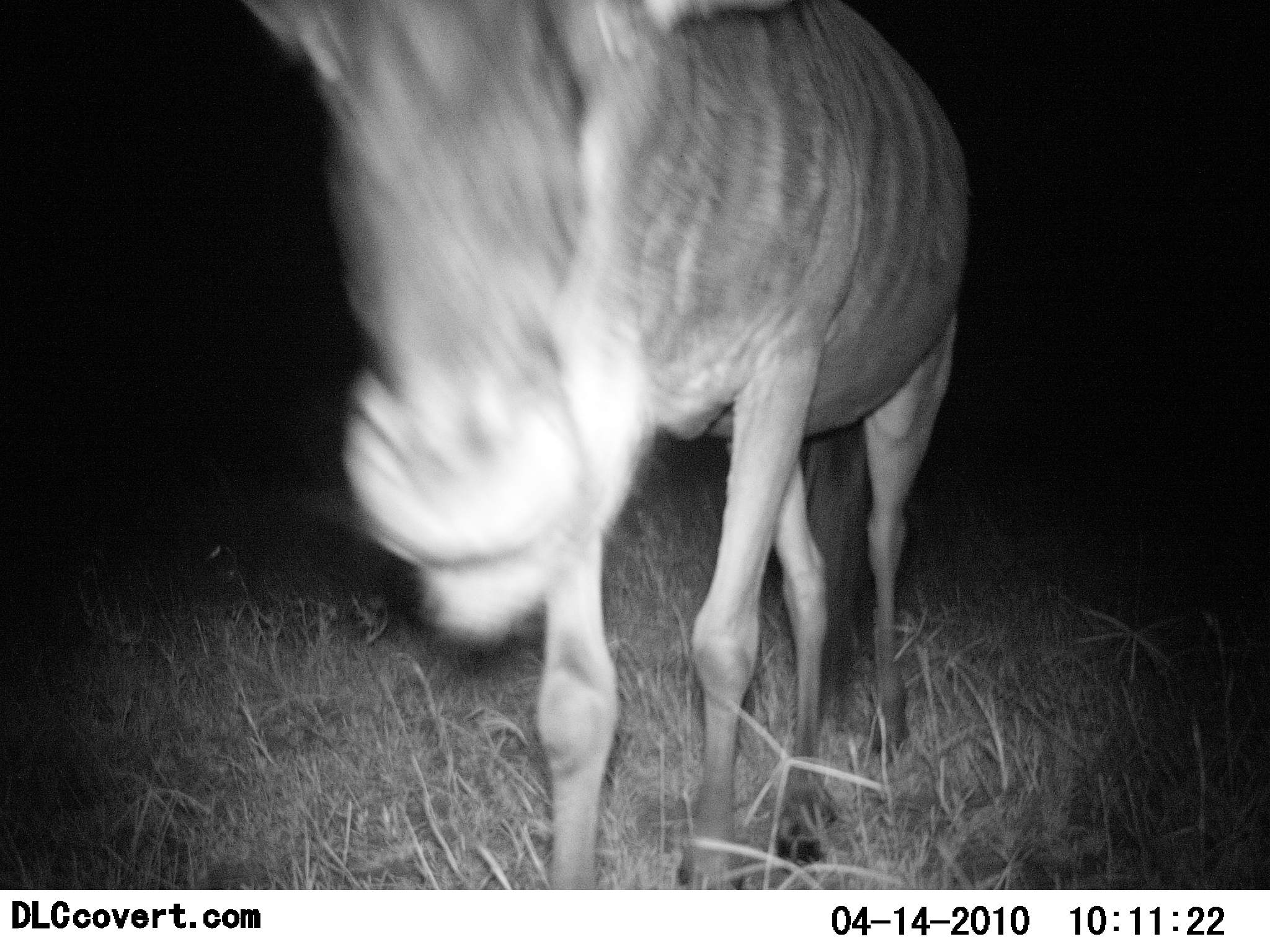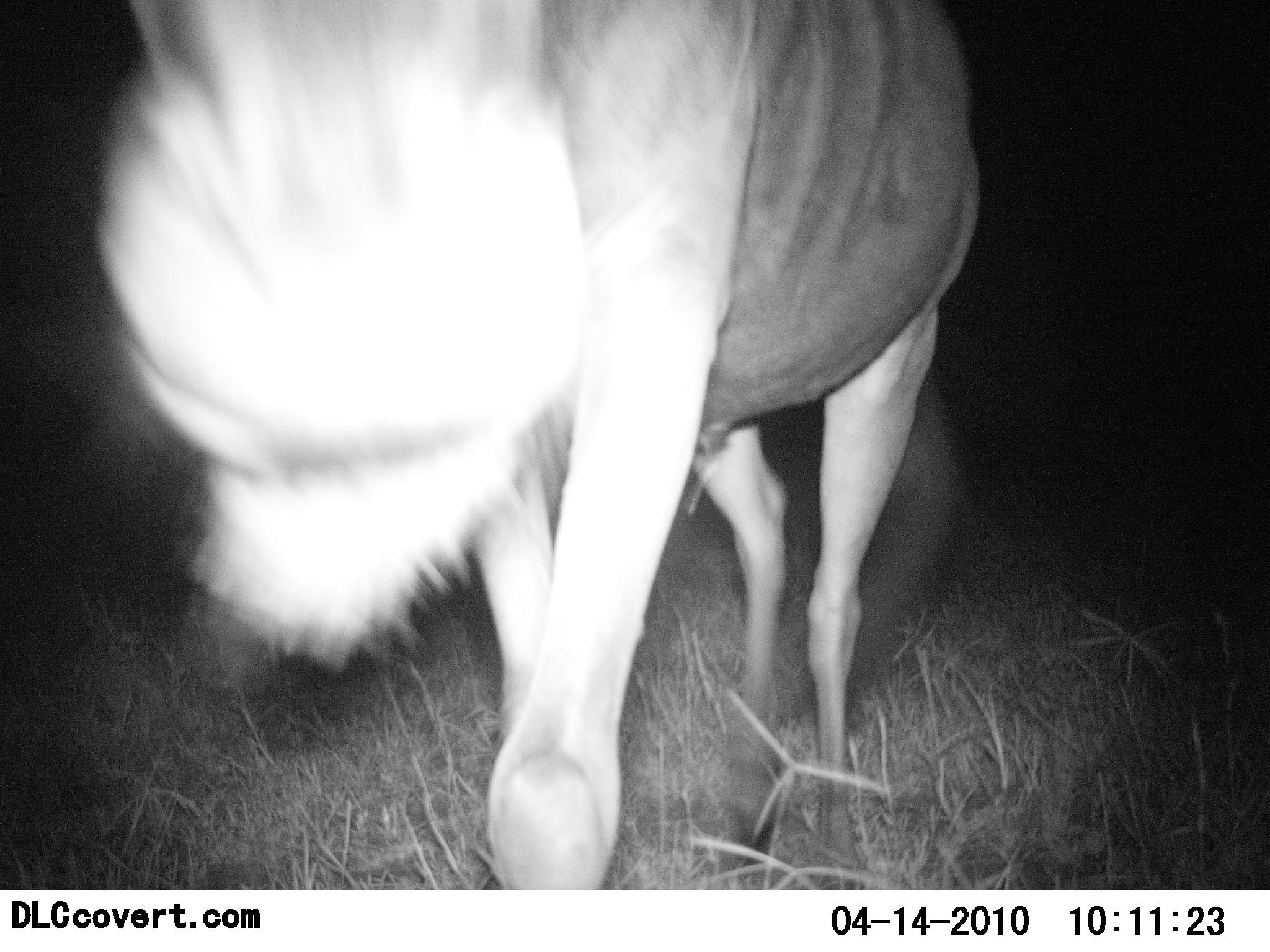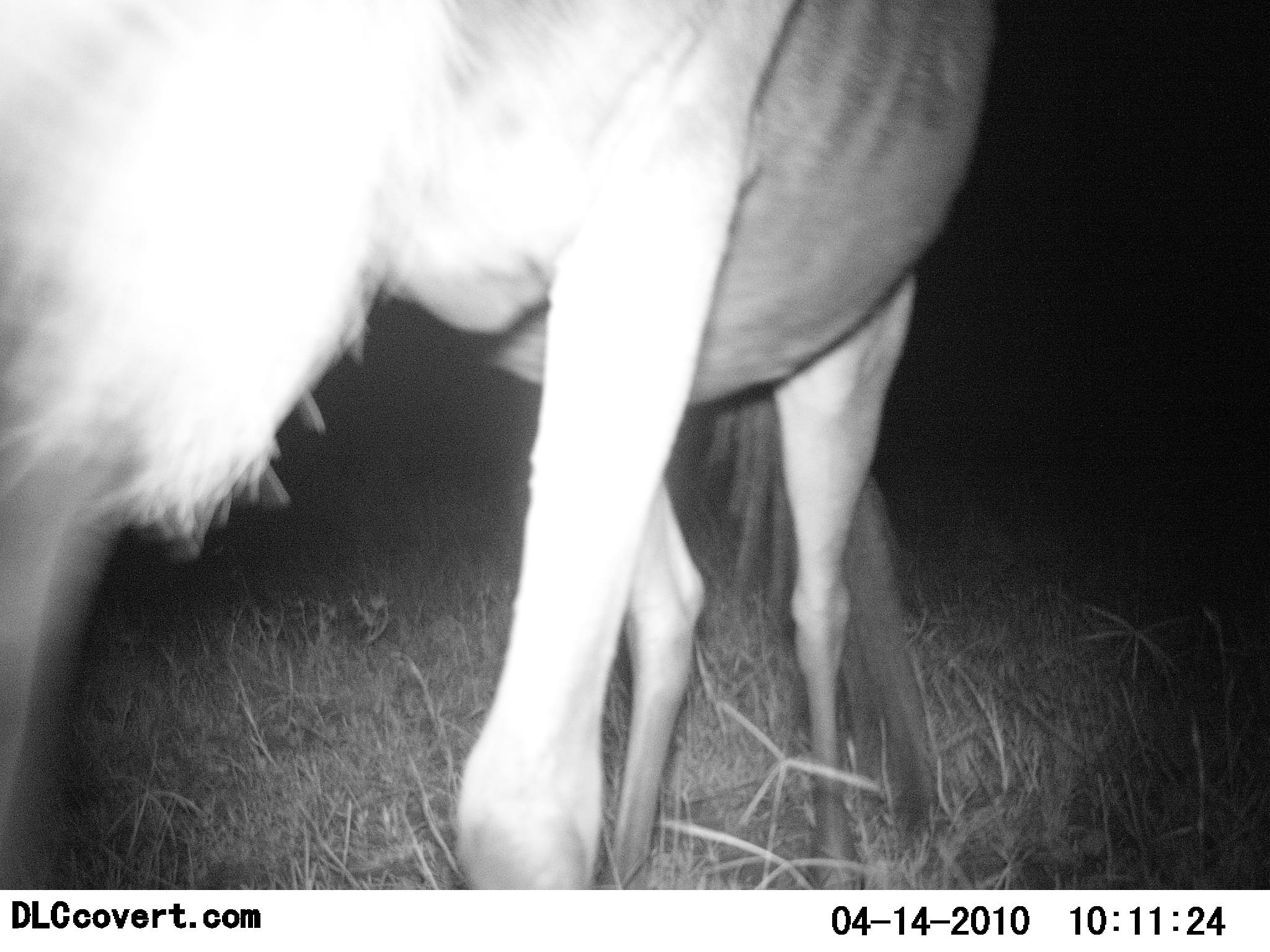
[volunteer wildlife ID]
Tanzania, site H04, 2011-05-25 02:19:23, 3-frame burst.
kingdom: Animalia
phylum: Chordata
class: Mammalia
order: Artiodactyla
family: Bovidae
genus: Connochaetes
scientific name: Connochaetes taurinus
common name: blue wildebeest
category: wildebeest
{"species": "wildebeest (blue wildebeest) (Connochaetes taurinus)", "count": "1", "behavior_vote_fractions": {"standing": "10%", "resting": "0%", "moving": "90%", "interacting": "0%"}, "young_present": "0%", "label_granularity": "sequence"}